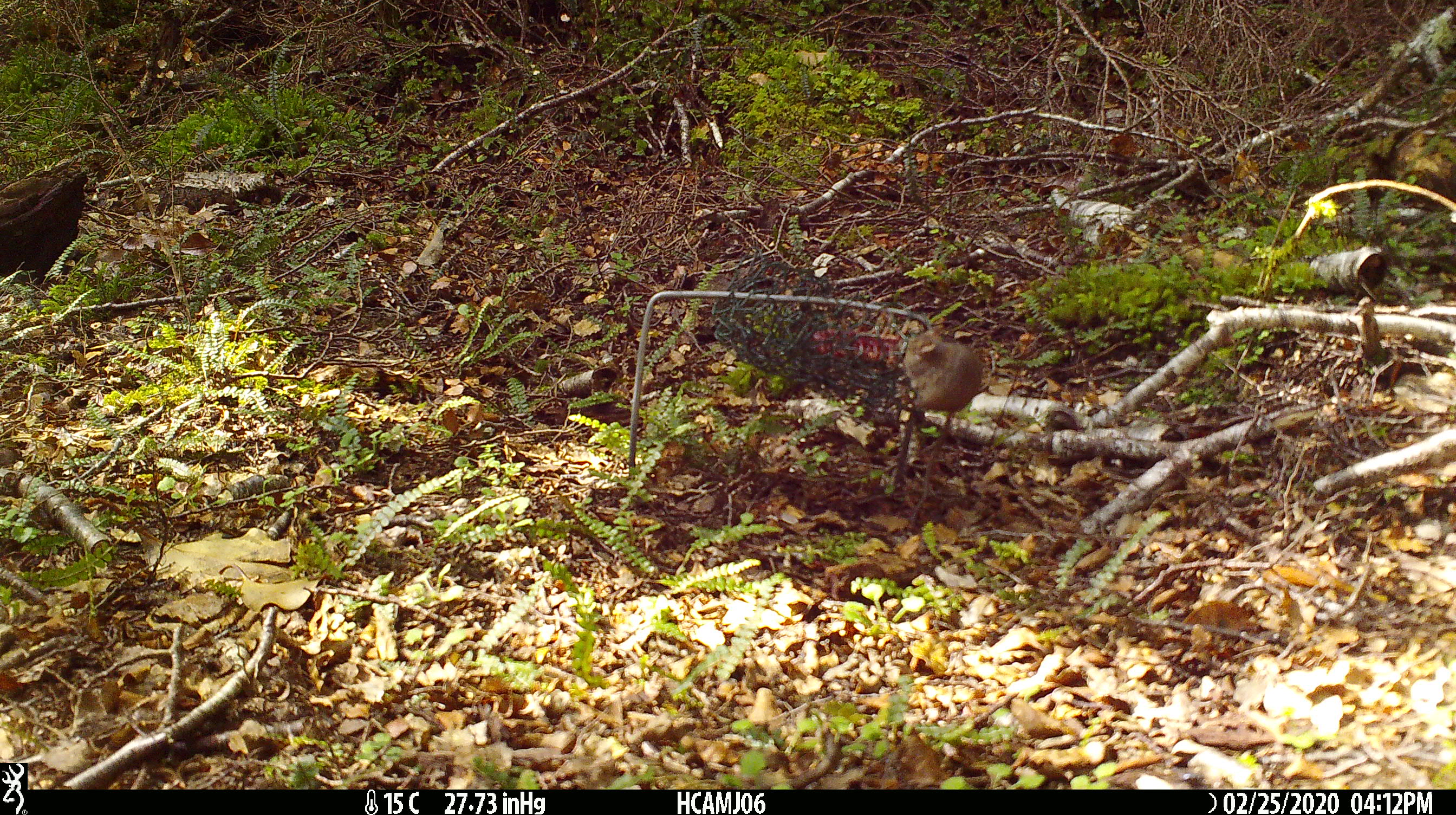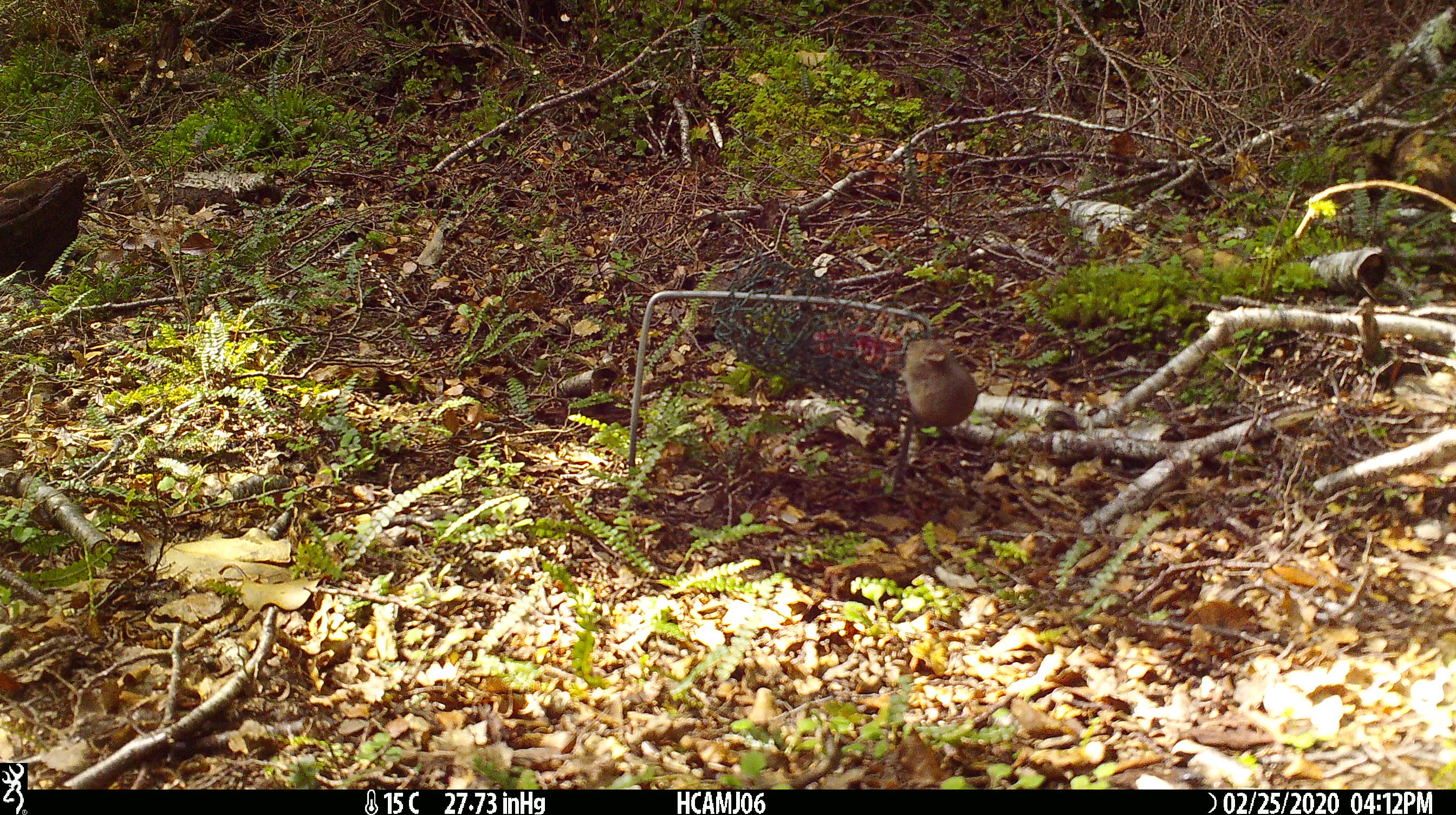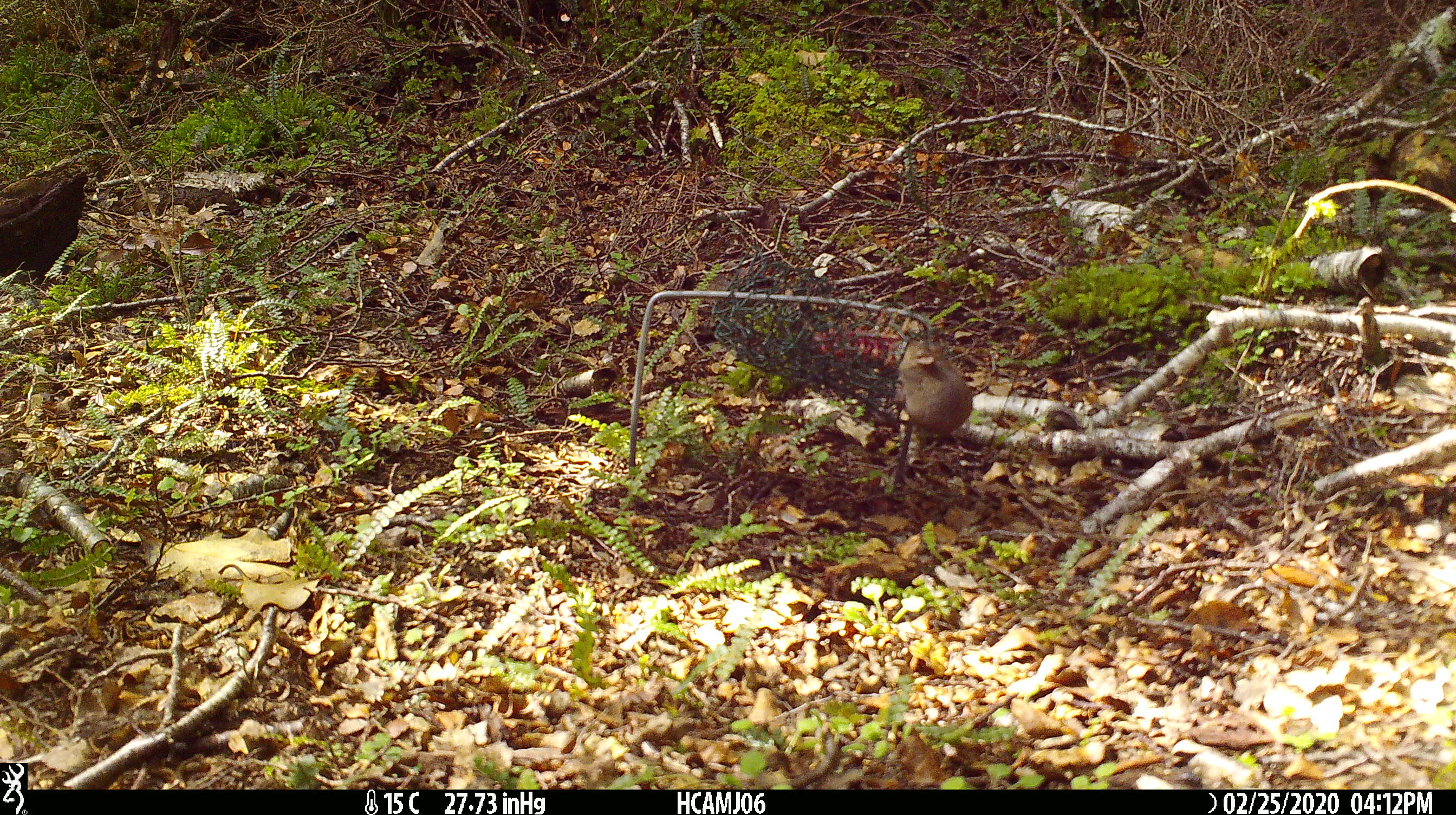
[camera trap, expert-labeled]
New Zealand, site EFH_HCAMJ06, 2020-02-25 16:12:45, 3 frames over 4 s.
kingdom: Animalia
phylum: Chordata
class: Mammalia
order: Rodentia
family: Muridae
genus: Mus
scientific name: Mus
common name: mouse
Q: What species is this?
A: Mouse (Mus).